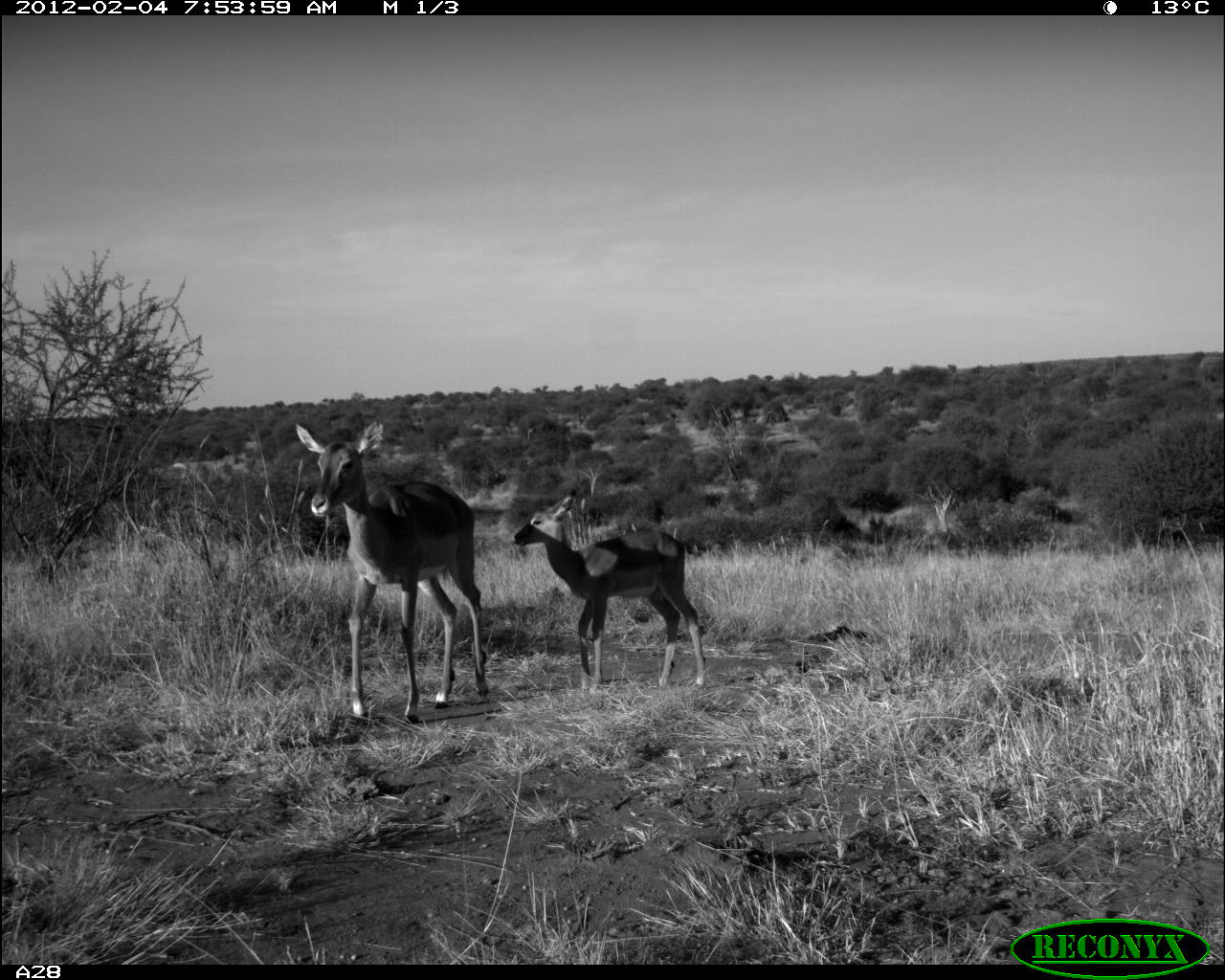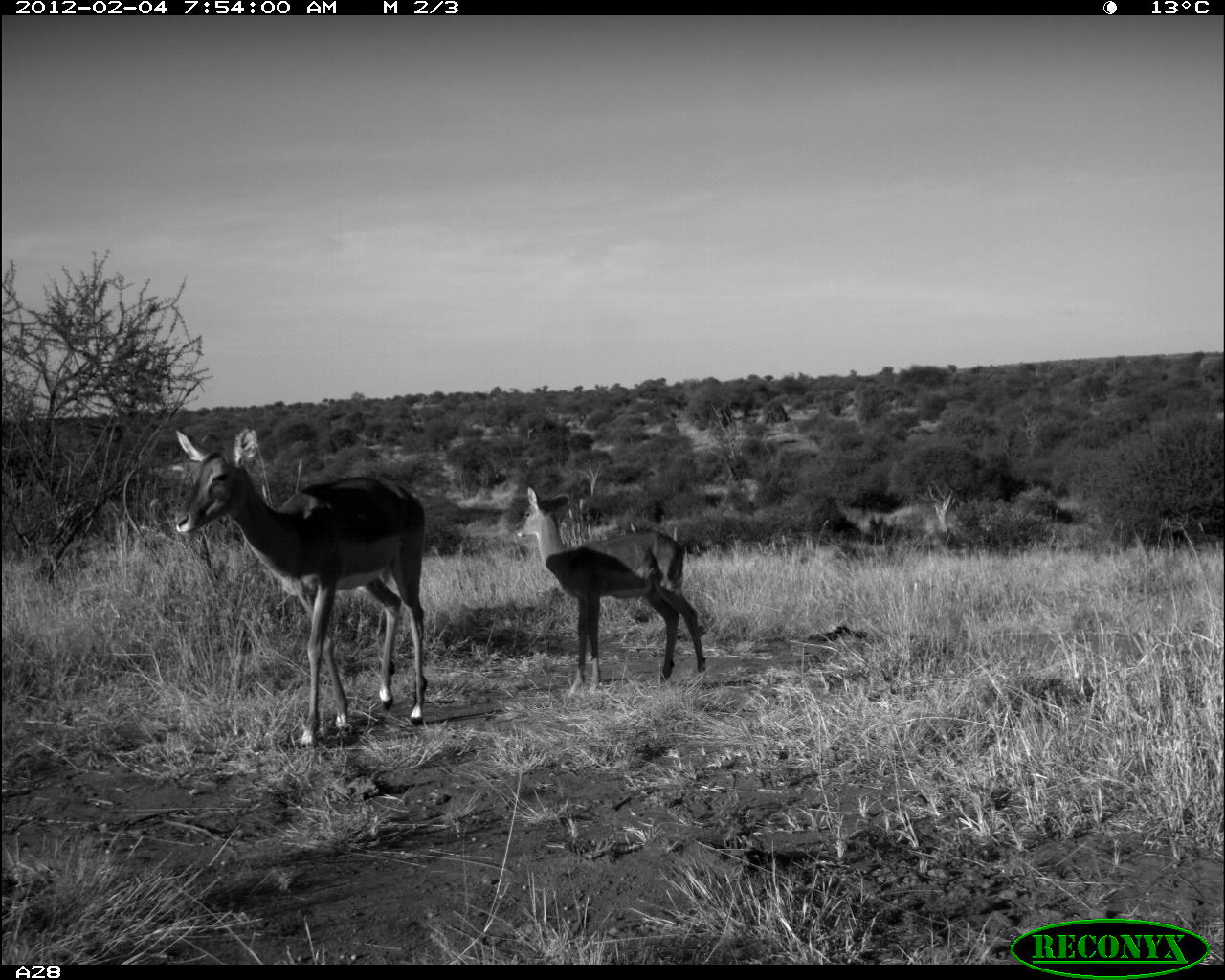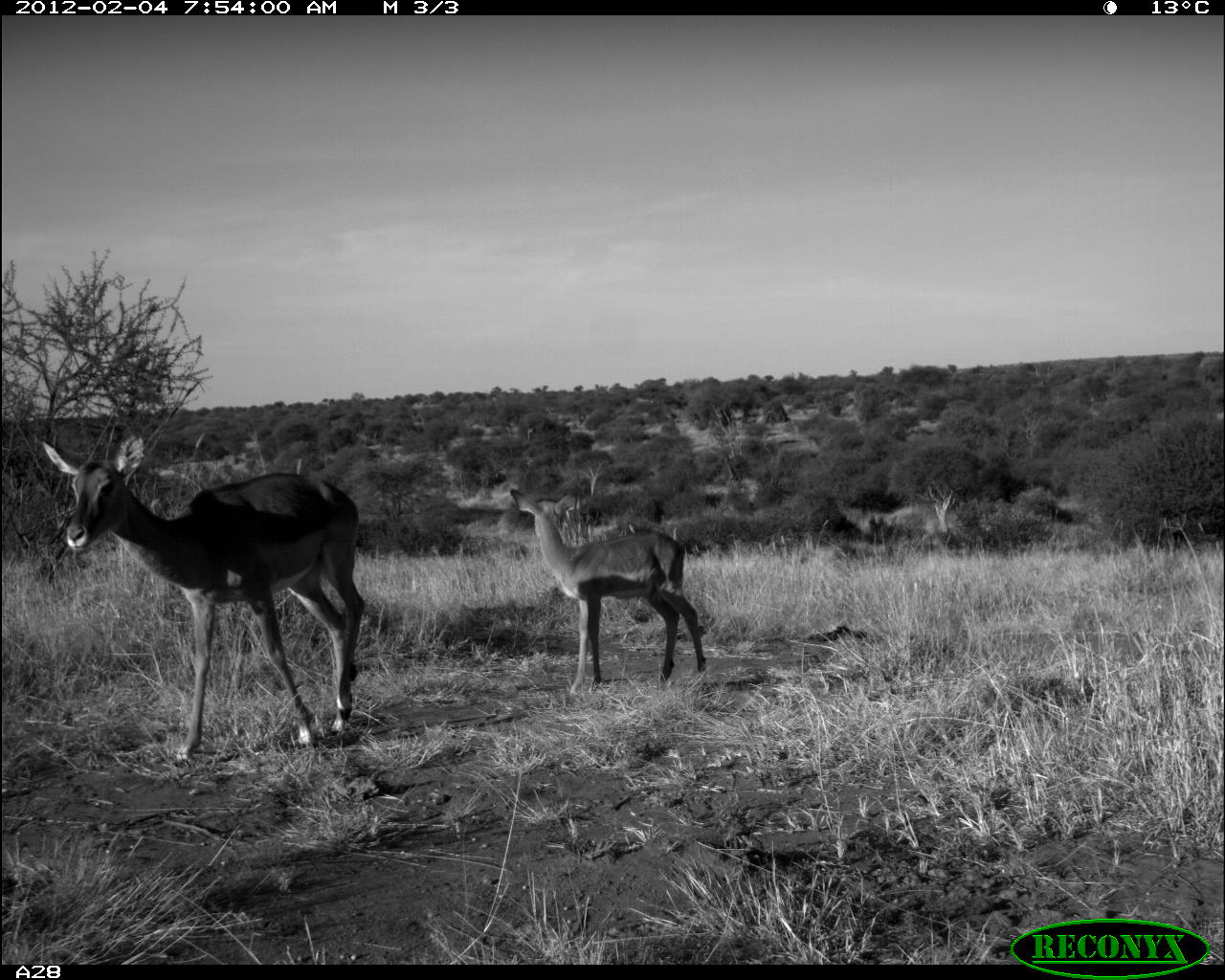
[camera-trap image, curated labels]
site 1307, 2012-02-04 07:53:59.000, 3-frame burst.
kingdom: Animalia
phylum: Chordata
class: Mammalia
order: Artiodactyla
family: Bovidae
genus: Aepyceros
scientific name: Aepyceros melampus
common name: impala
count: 2